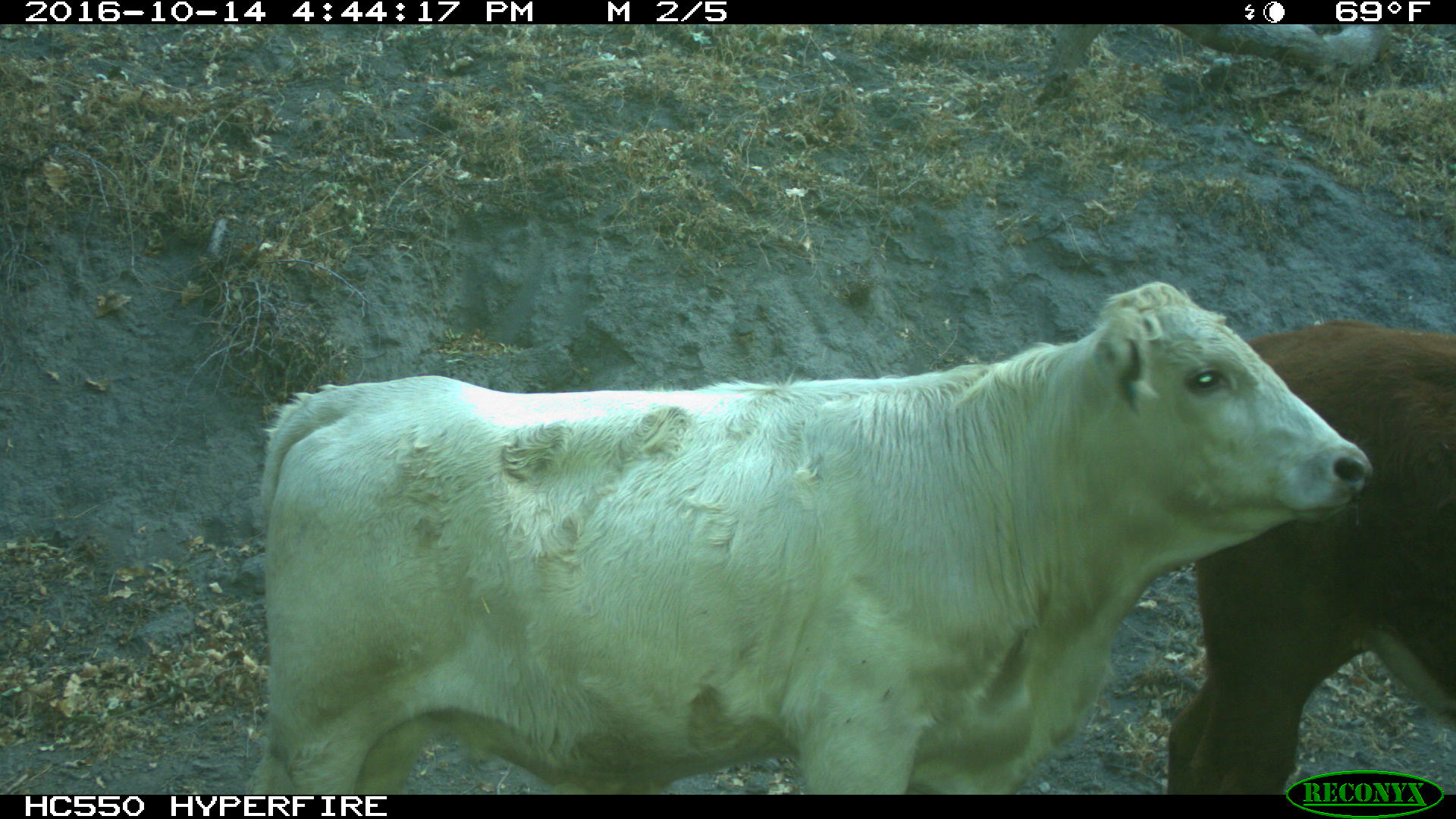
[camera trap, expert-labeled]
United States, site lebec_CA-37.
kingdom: Animalia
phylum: Chordata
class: Mammalia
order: Artiodactyla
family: Bovidae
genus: Bos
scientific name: Bos taurus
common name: domestic cow